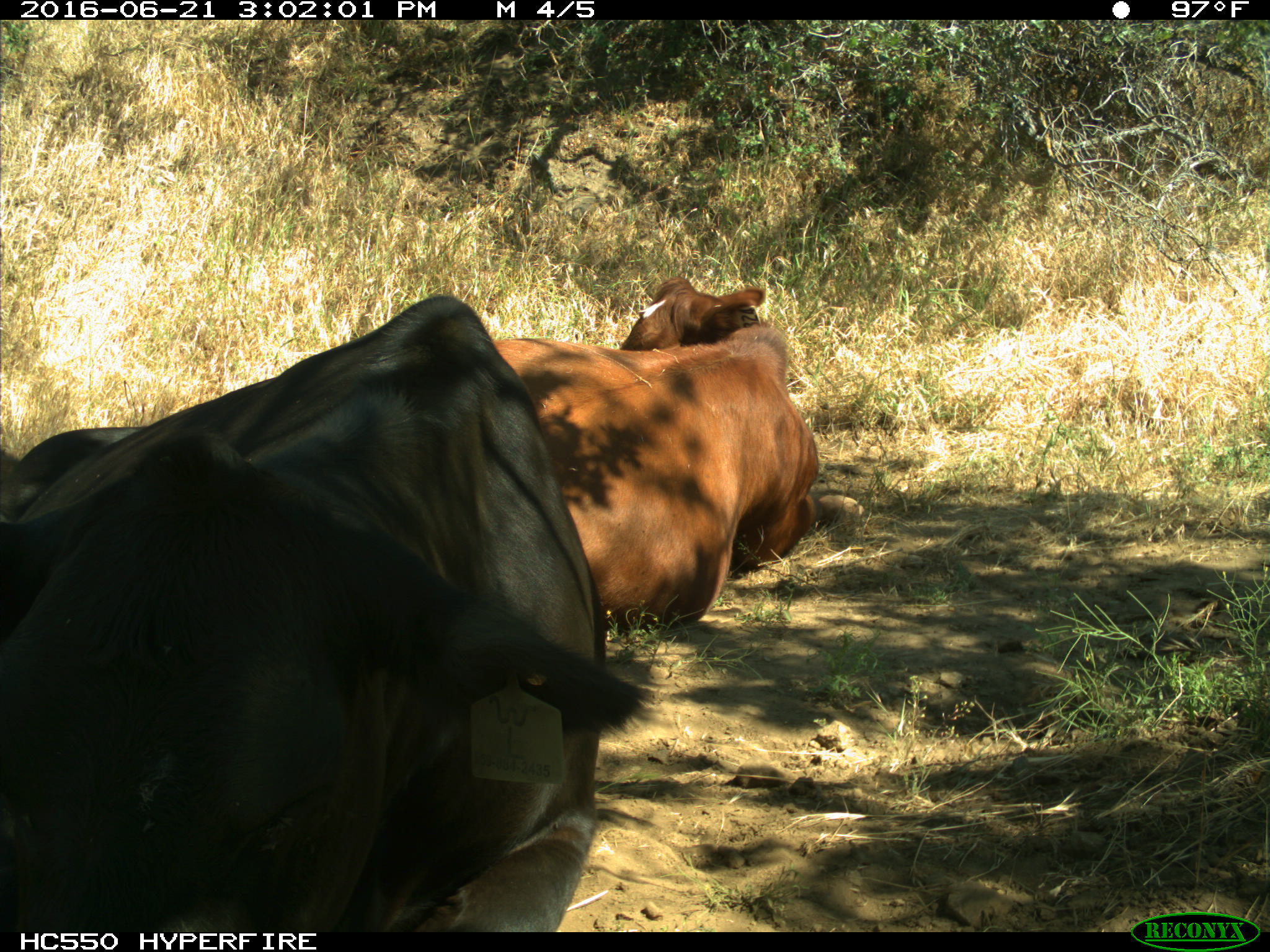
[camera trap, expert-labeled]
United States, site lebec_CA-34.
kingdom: Animalia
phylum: Chordata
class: Mammalia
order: Artiodactyla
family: Bovidae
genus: Bos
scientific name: Bos taurus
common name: domestic cow